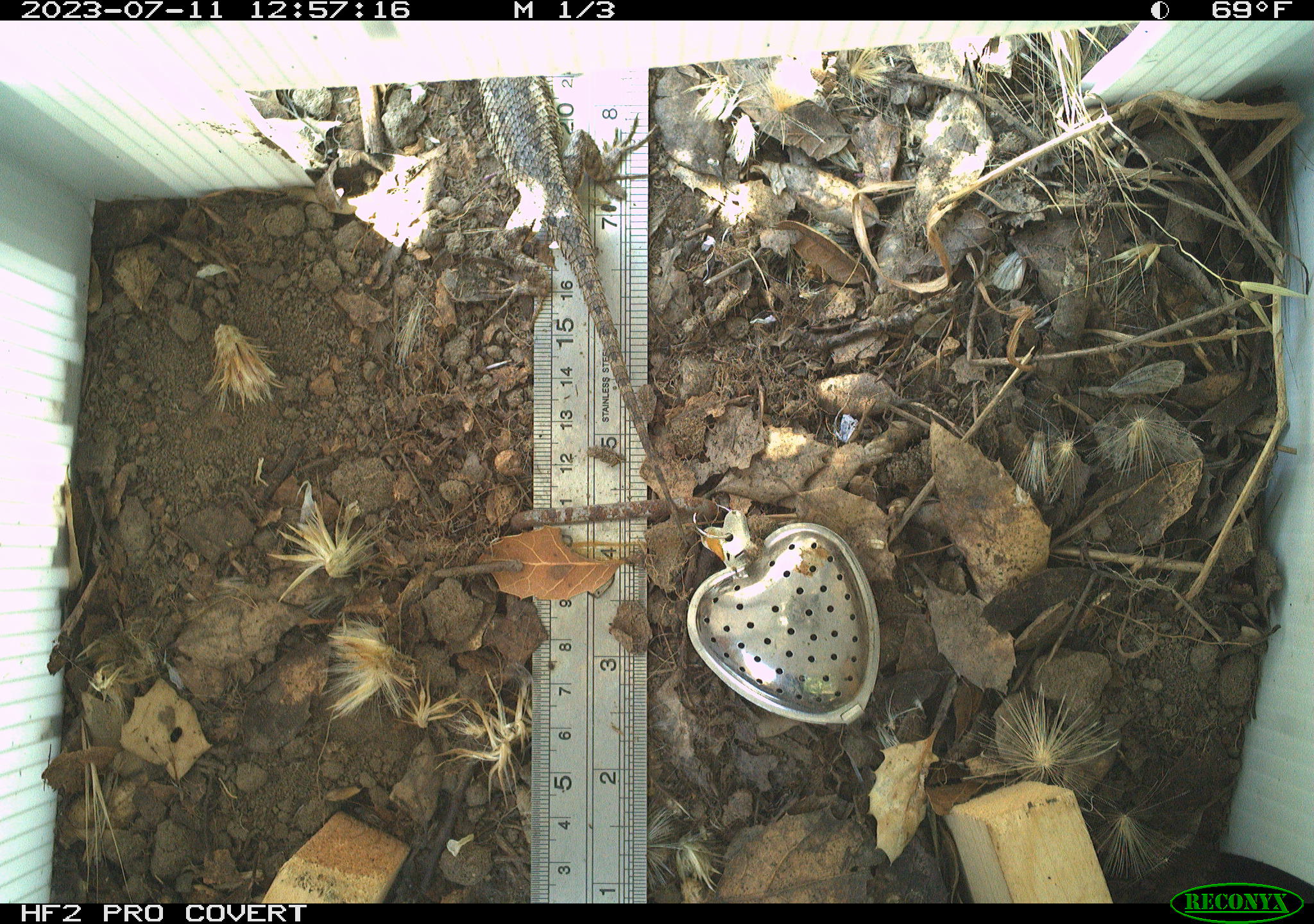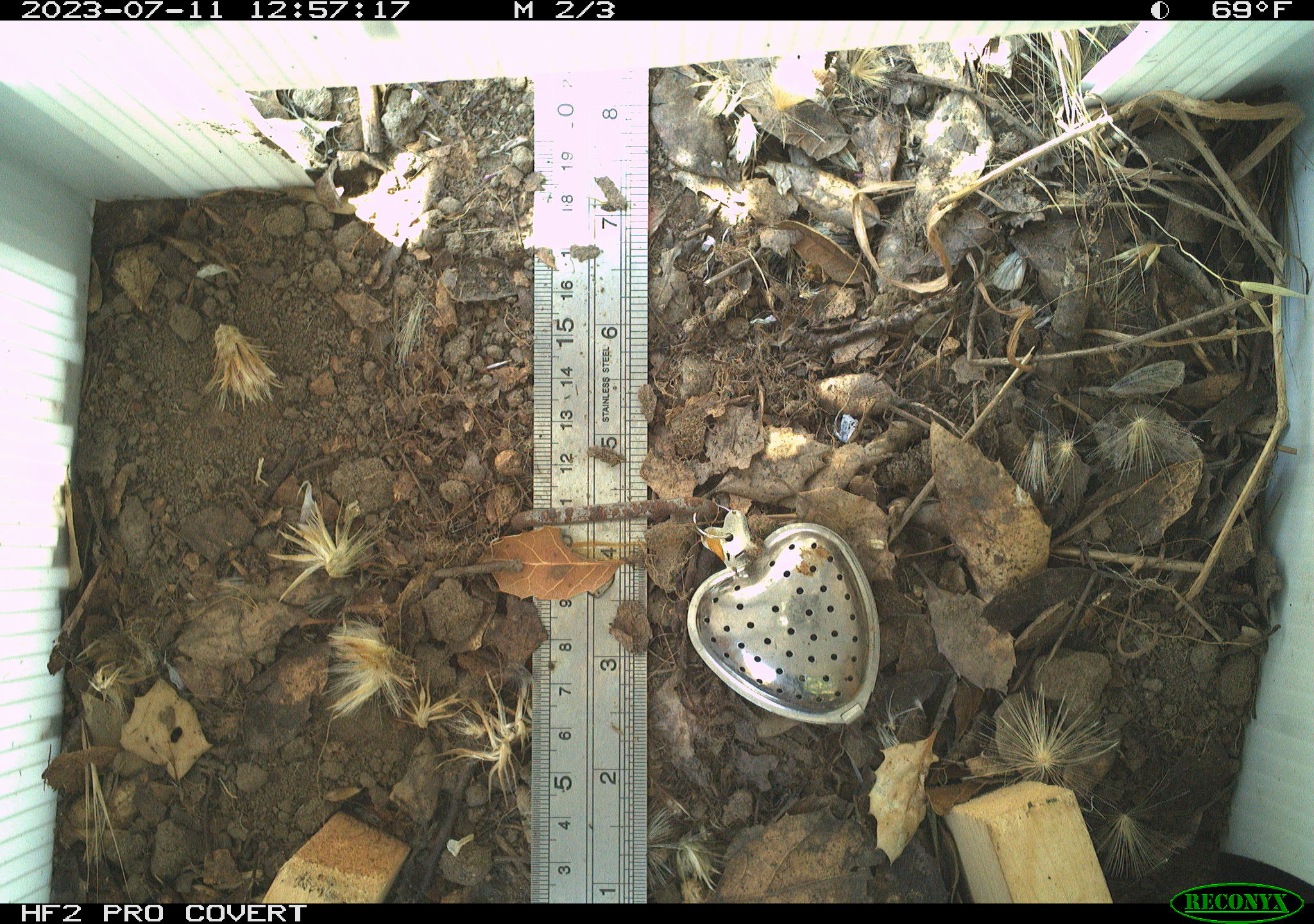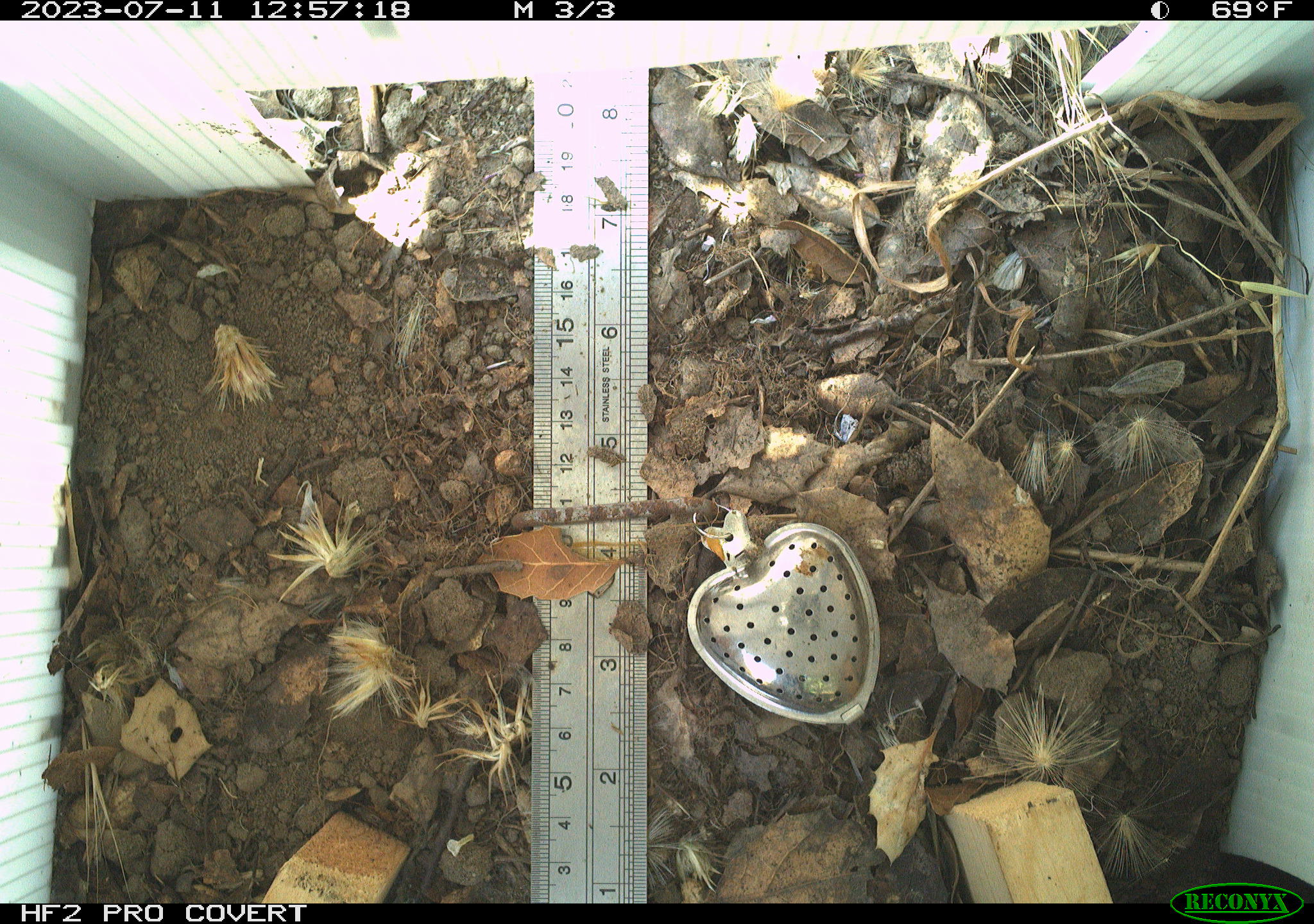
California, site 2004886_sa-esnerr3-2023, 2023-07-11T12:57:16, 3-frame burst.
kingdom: Animalia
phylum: Chordata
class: Reptilia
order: Squamata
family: Phrynosomatidae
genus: Sceloporus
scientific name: Sceloporus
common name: spiny lizards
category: sceloporus species